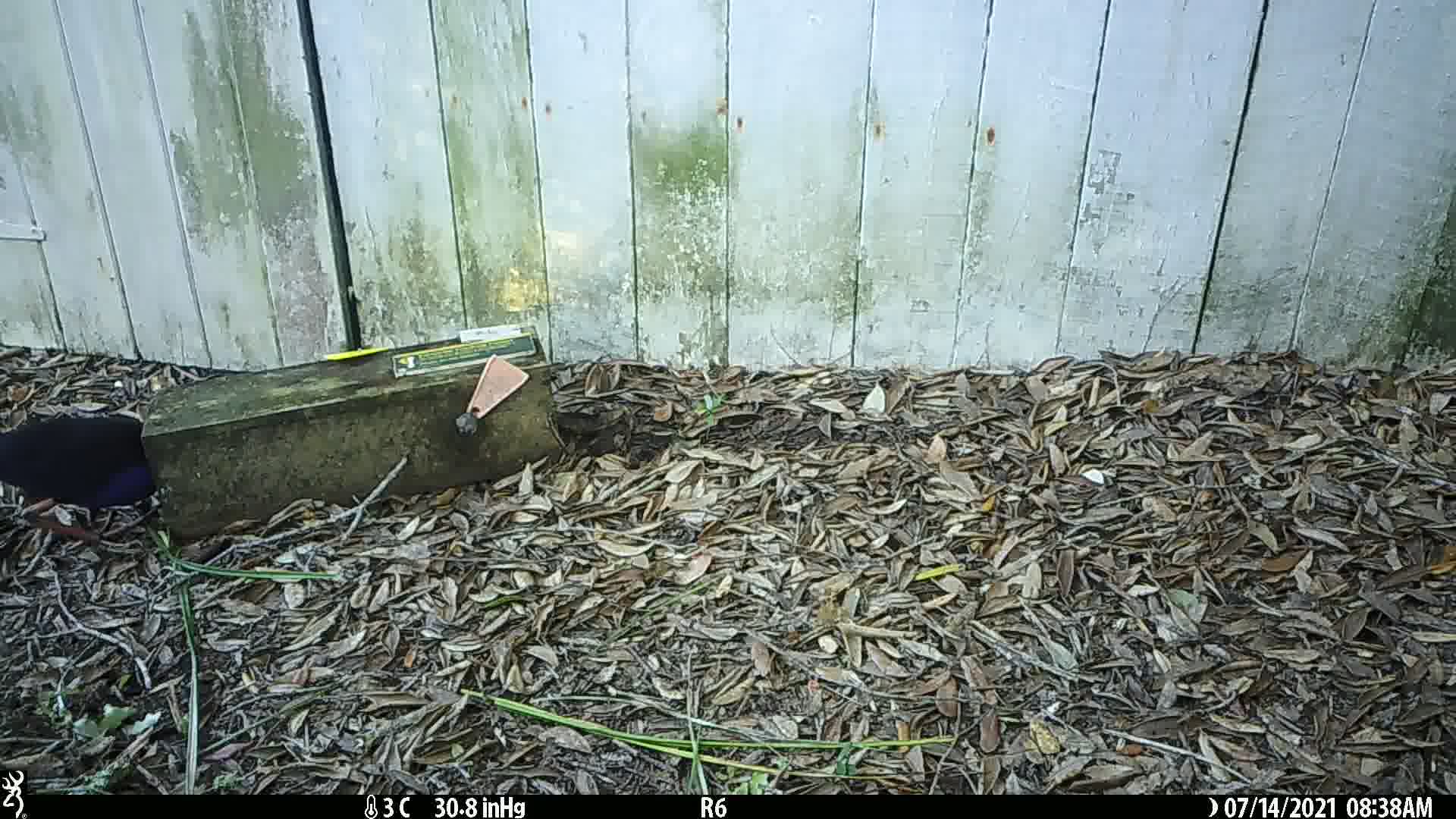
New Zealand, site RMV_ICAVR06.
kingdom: Animalia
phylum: Chordata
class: Aves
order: Gruiformes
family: Rallidae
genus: Porphyrio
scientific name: Porphyrio melanotus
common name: australasian swamphen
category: pukeko